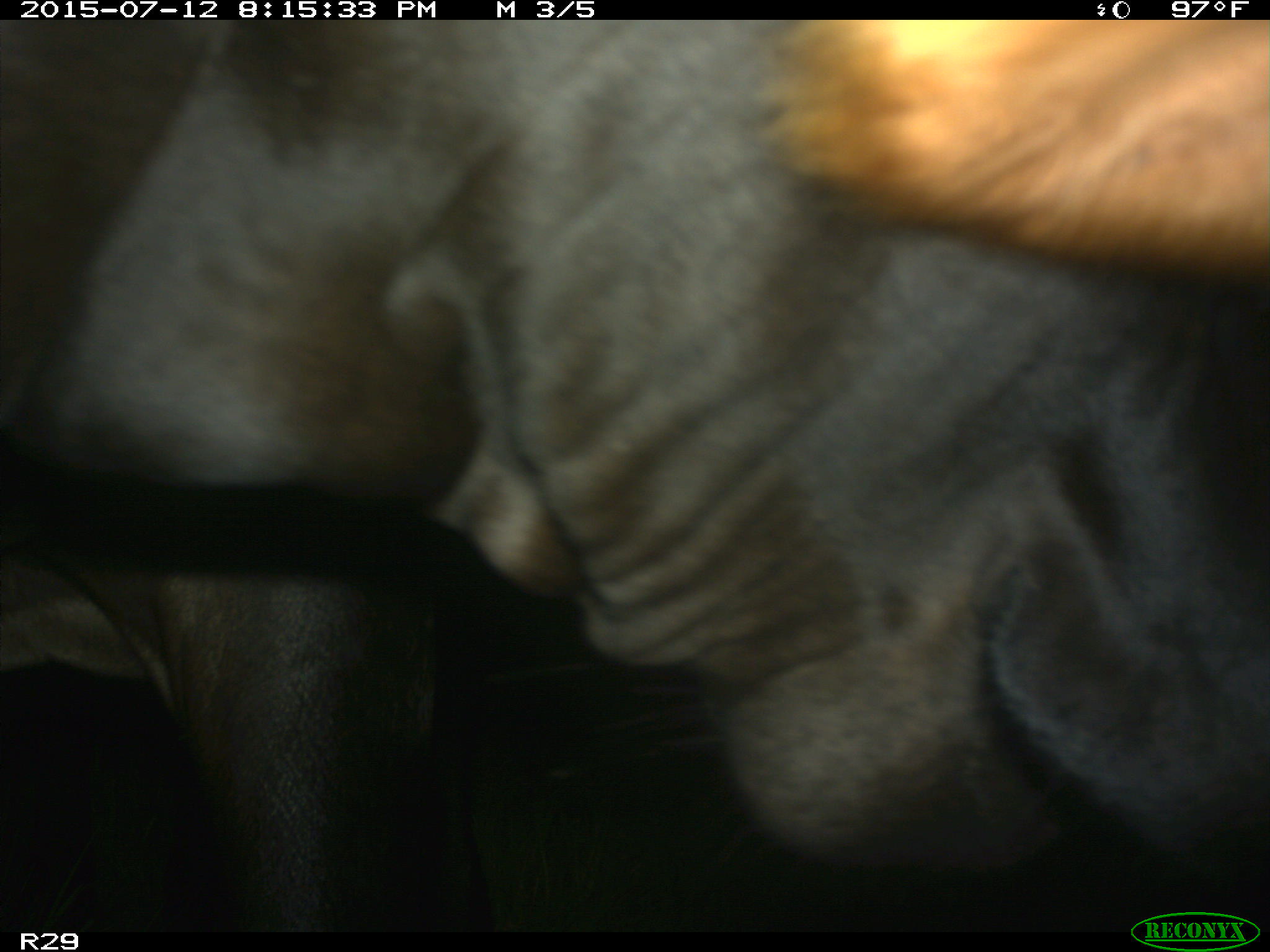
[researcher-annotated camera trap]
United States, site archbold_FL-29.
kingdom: Animalia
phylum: Chordata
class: Mammalia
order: Artiodactyla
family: Bovidae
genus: Bos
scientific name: Bos taurus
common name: domestic cow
Bos taurus (domestic cow).